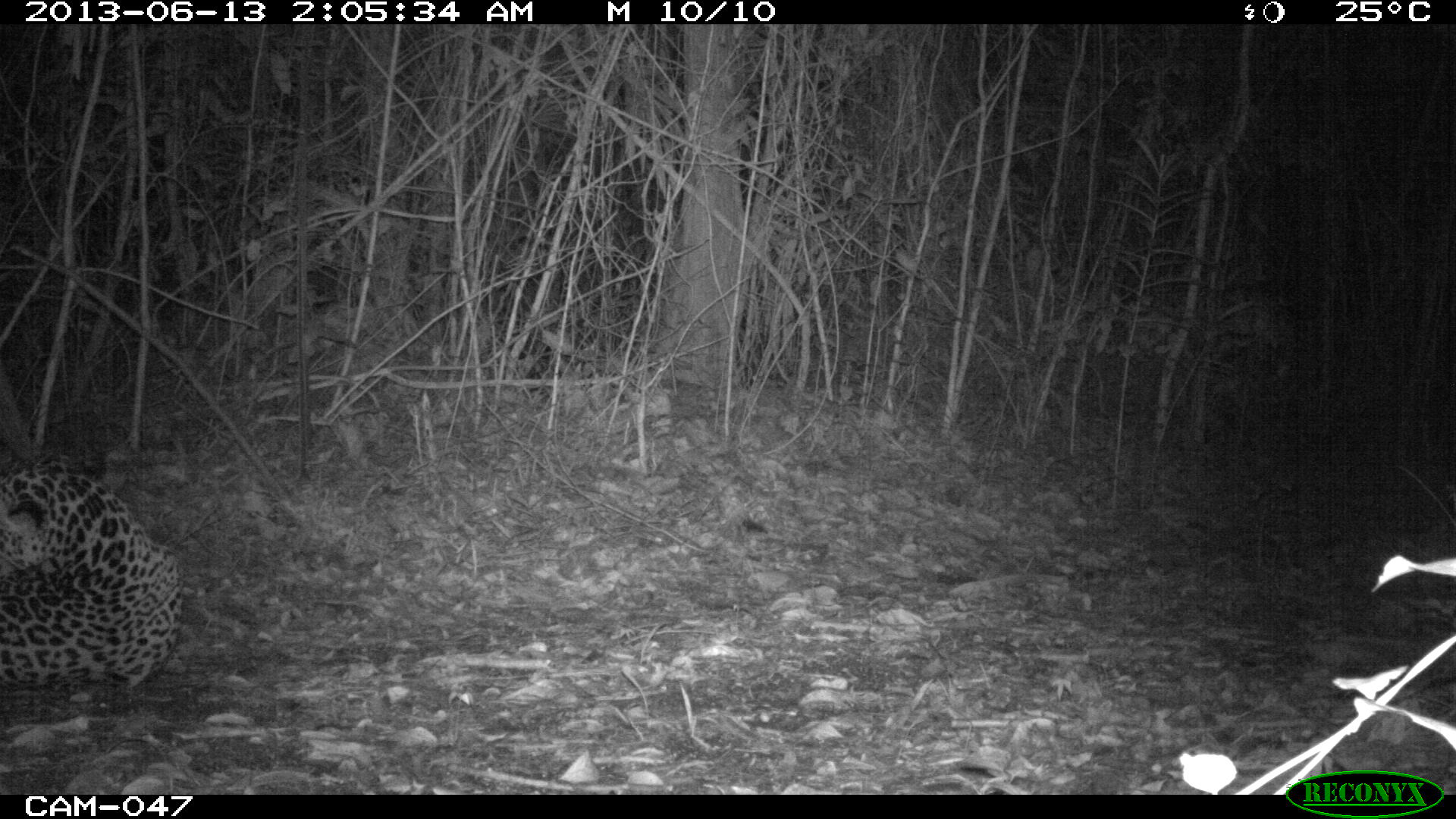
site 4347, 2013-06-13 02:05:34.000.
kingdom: Animalia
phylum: Chordata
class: Mammalia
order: Carnivora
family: Felidae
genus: Panthera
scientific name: Panthera onca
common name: jaguar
Panthera onca (jaguar), count 1, sex male.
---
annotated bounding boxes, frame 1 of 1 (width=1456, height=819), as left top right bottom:
panthera onca: 0 442 183 688